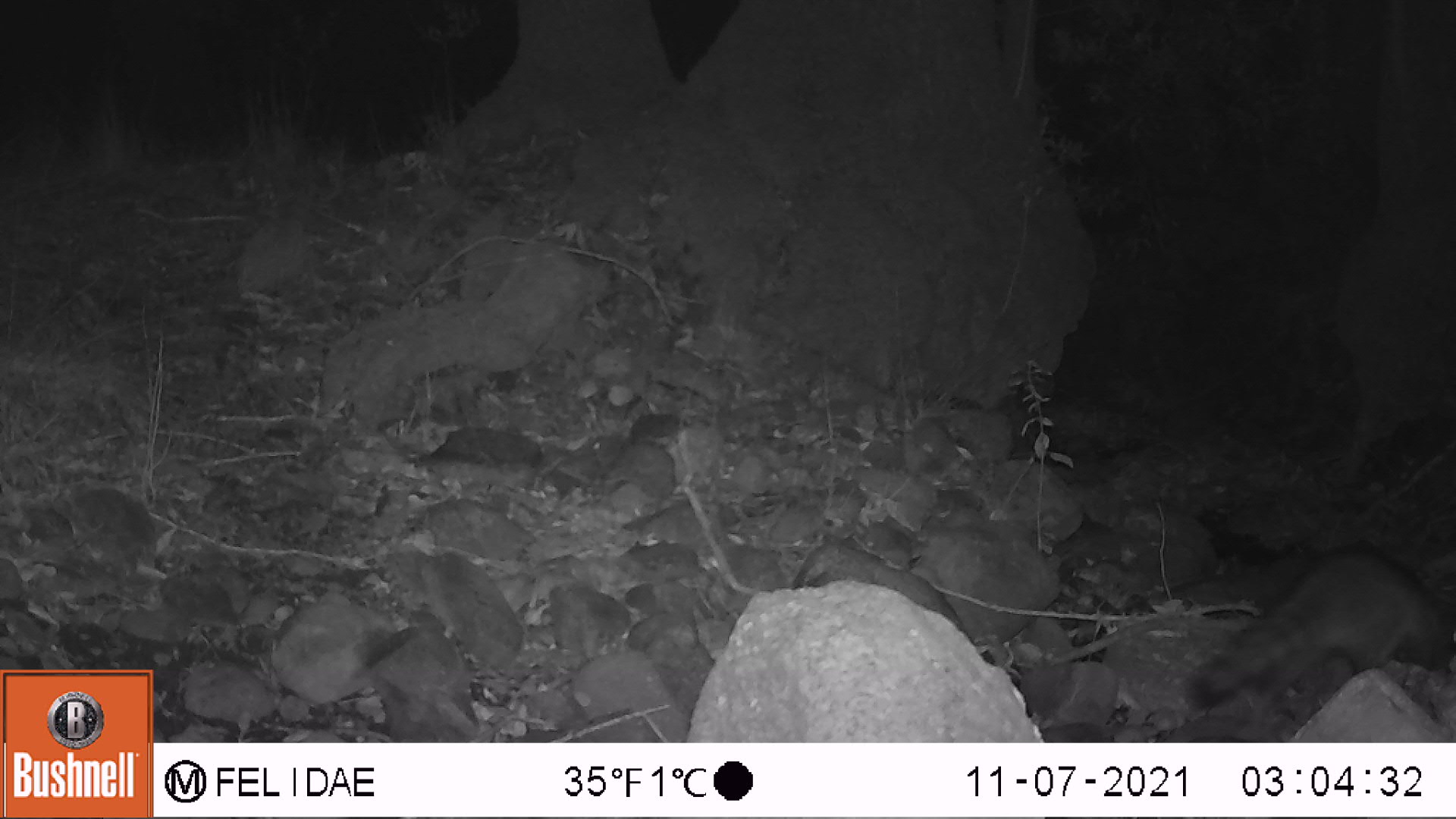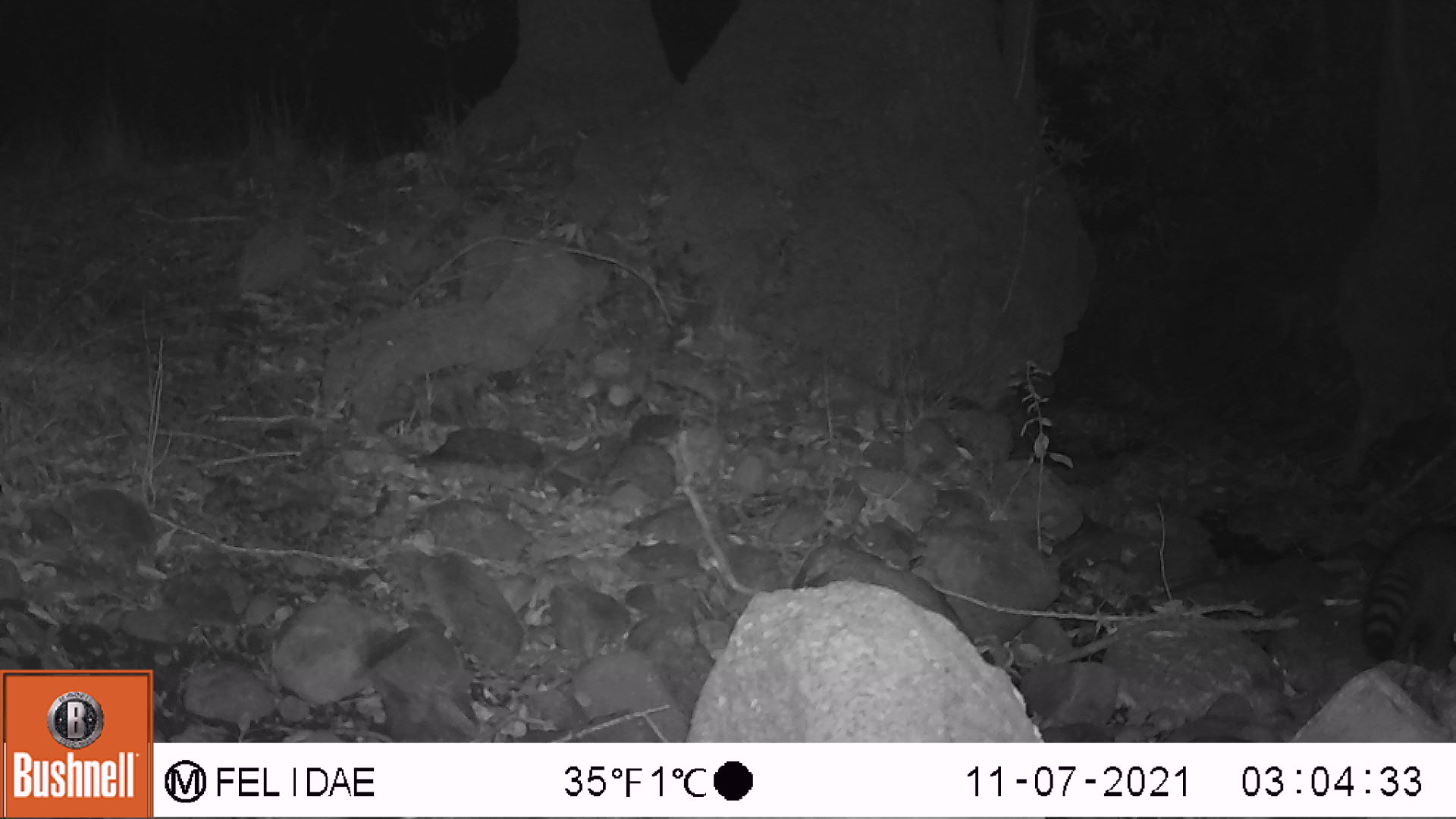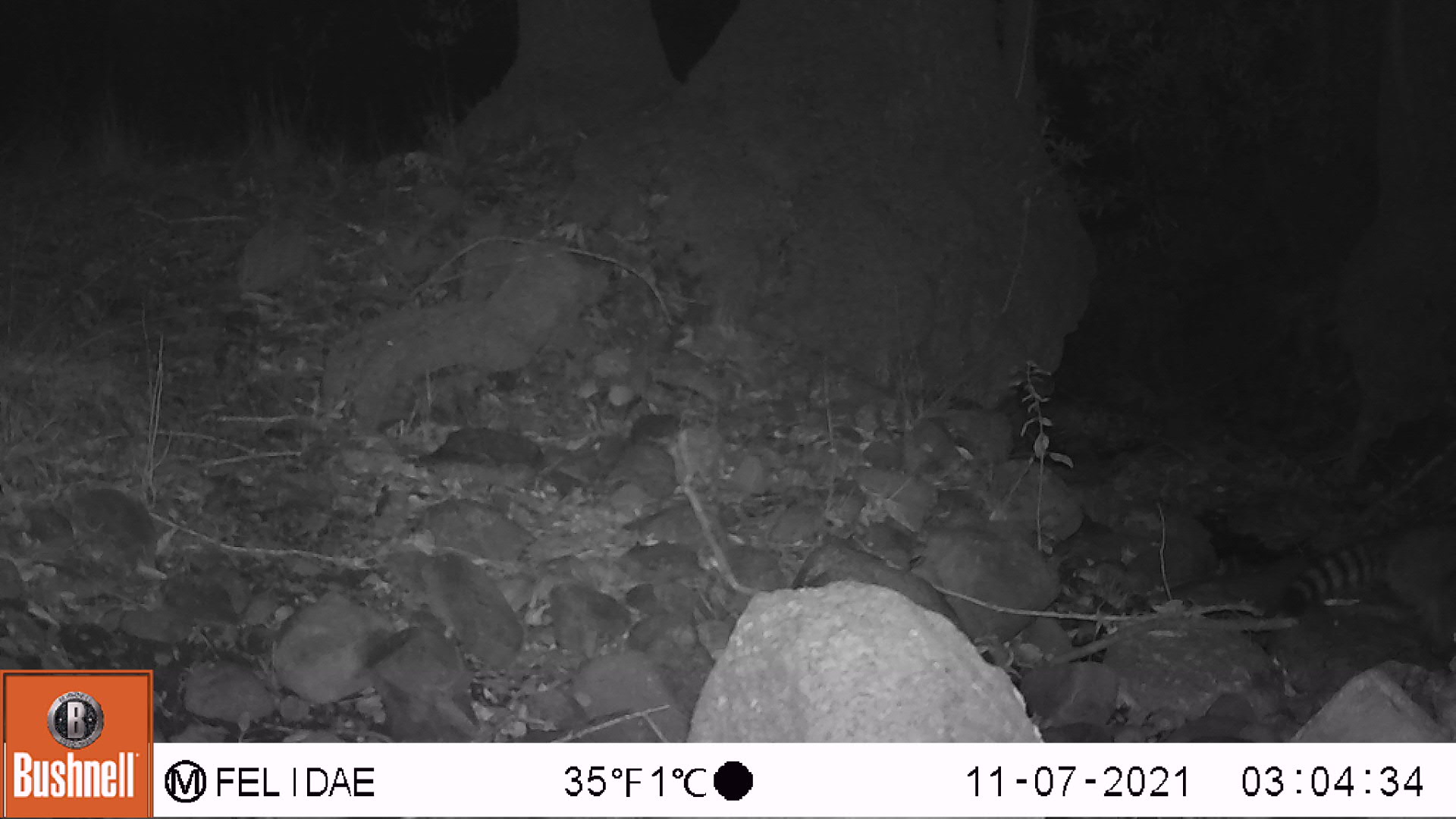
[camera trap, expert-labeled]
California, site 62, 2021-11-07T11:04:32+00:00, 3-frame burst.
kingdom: Animalia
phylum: Chordata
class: Mammalia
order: Carnivora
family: Procyonidae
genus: Procyon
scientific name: Procyon lotor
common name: raccoon